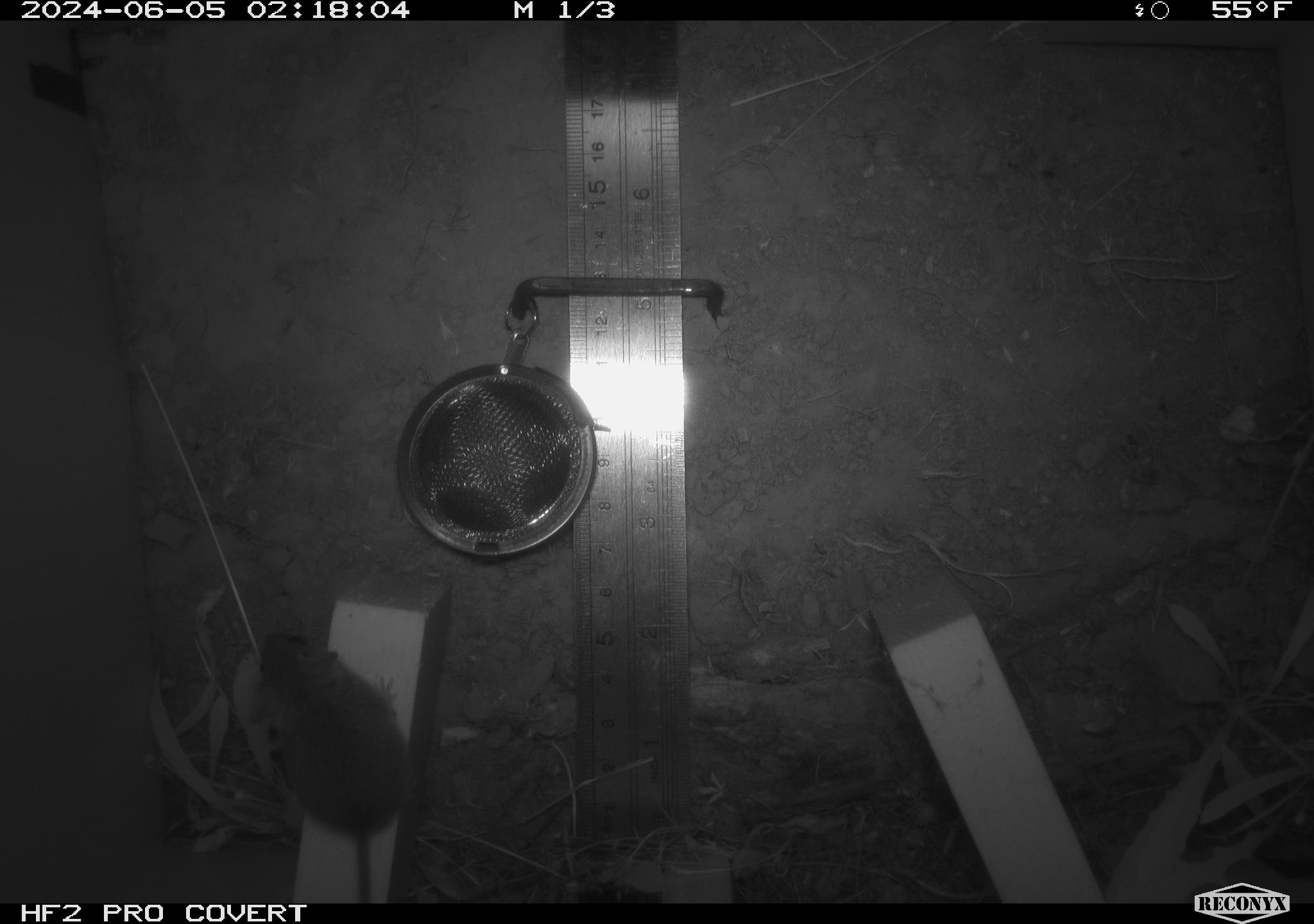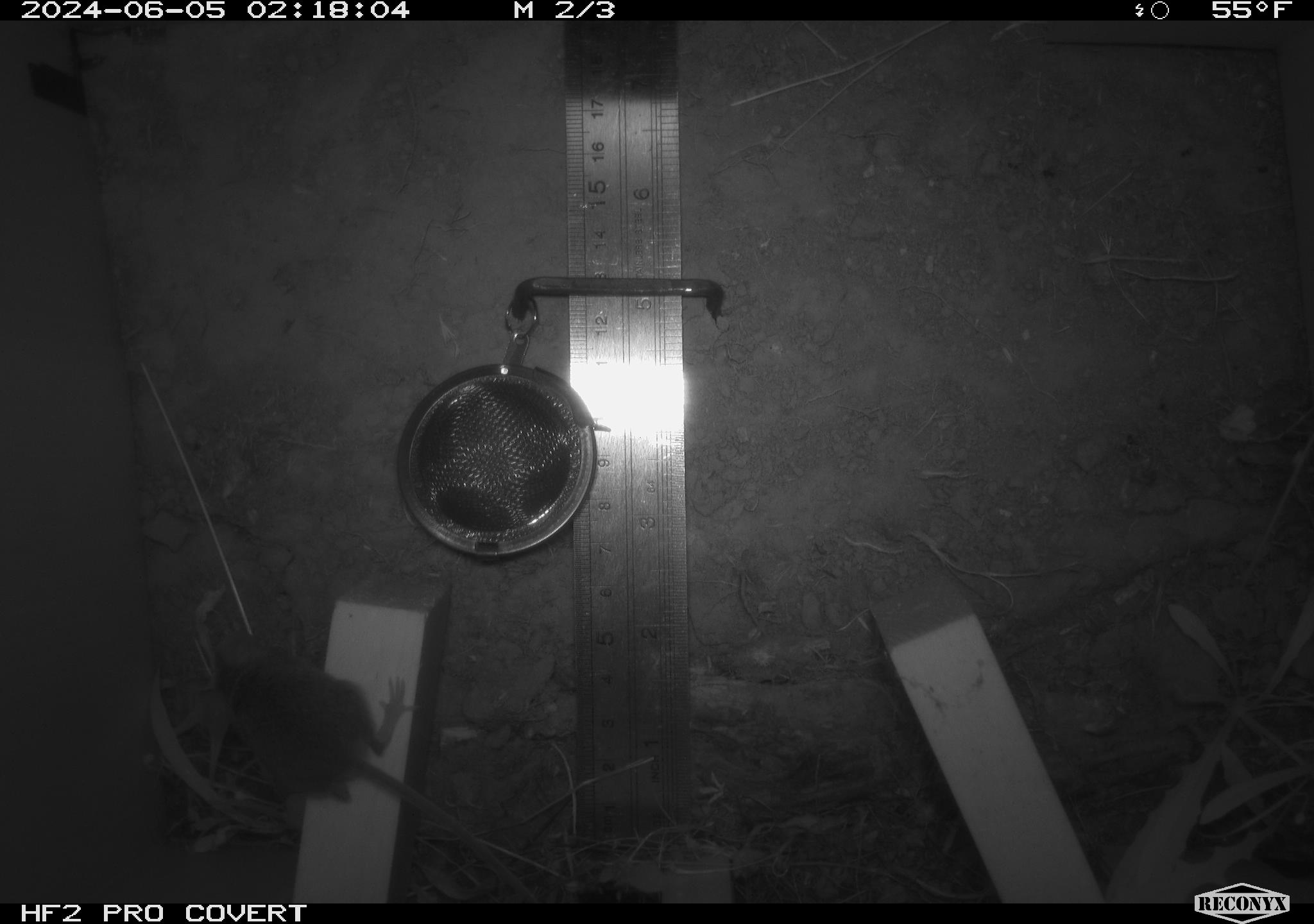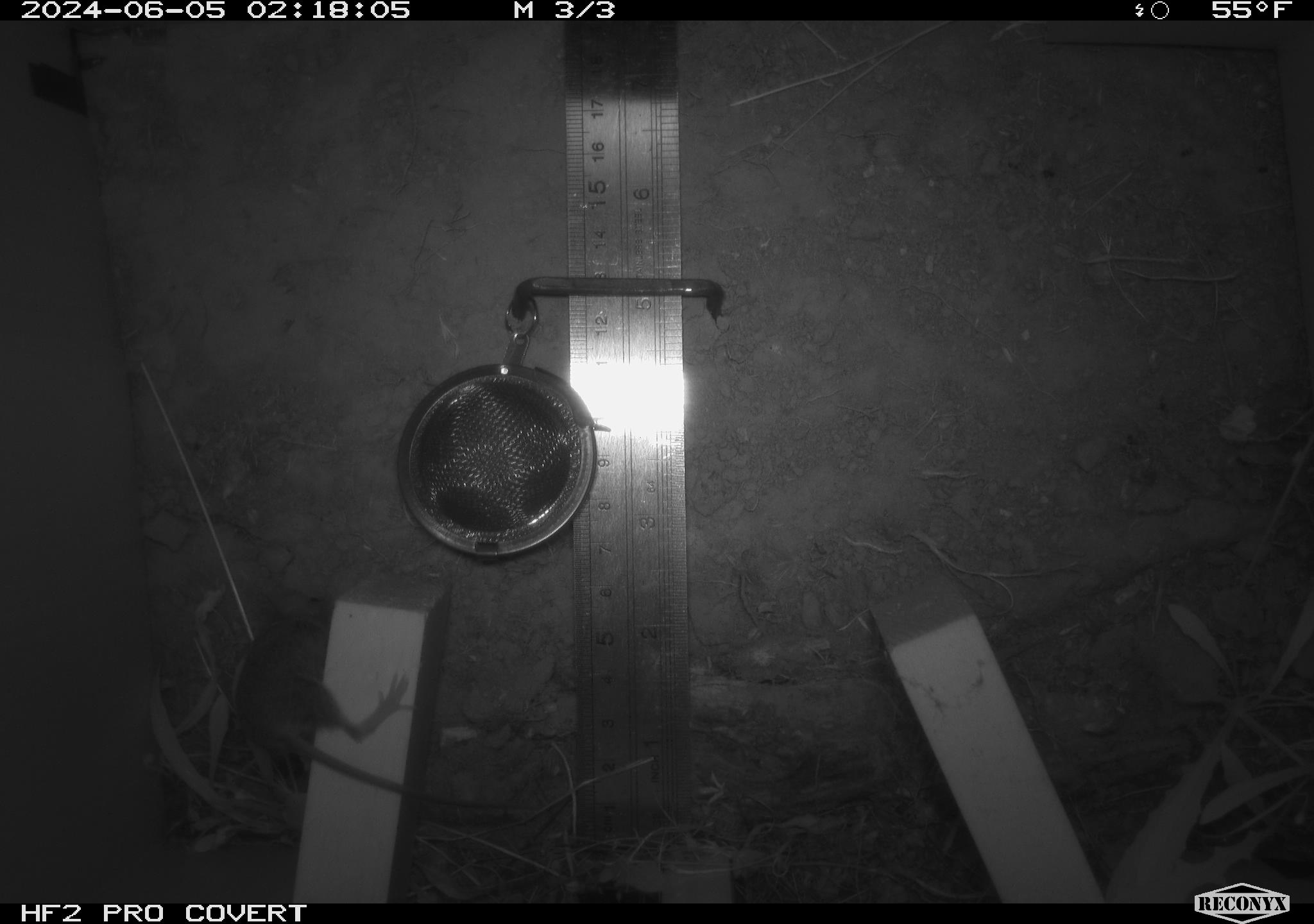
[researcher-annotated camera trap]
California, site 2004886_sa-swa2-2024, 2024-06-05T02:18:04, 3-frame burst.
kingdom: Animalia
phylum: Chordata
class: Mammalia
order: Rodentia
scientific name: Rodentia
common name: mouse species